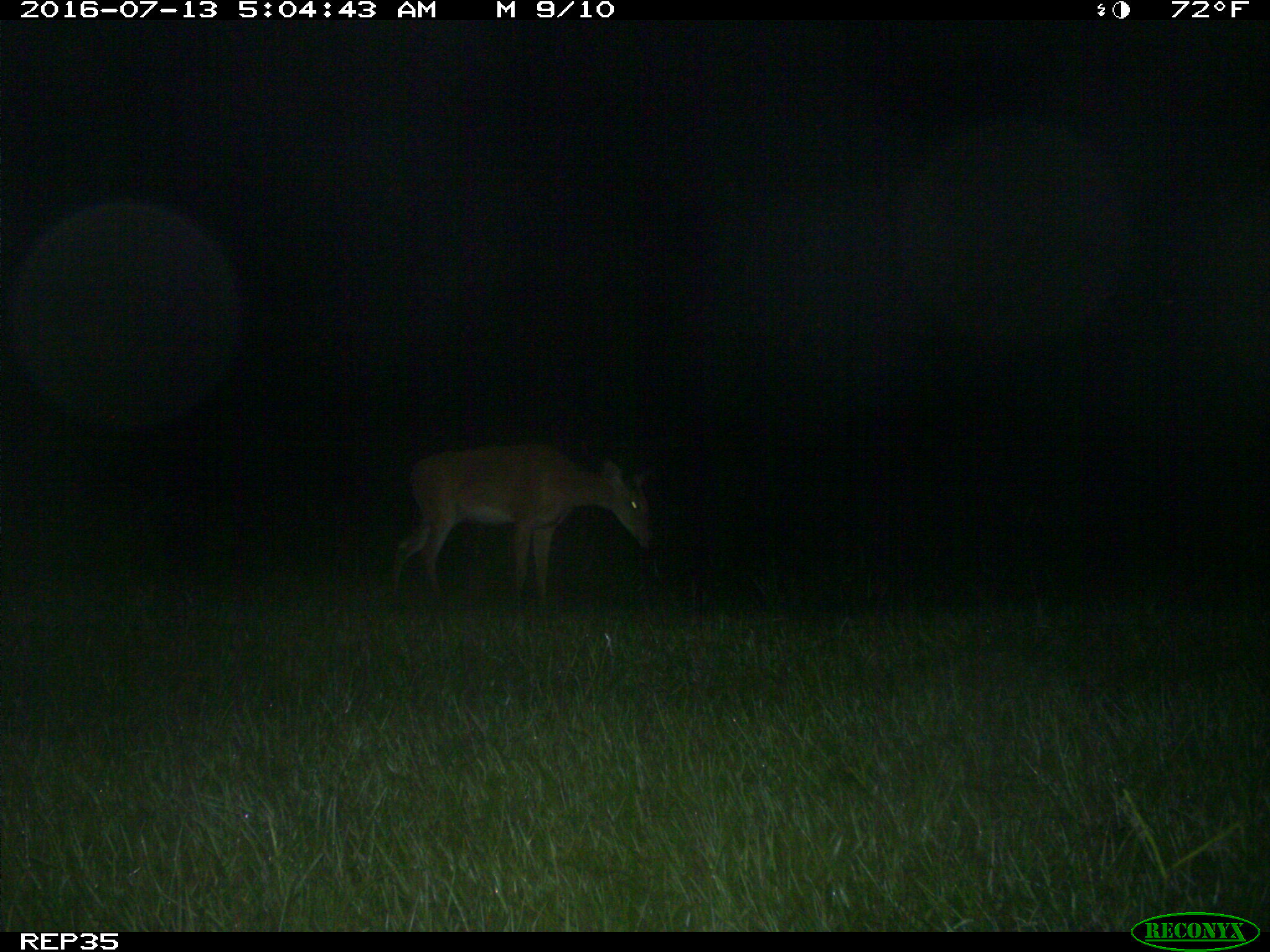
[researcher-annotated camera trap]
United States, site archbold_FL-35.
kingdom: Animalia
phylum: Chordata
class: Mammalia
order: Artiodactyla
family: Cervidae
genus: Odocoileus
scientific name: Odocoileus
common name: deer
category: unidentified deer